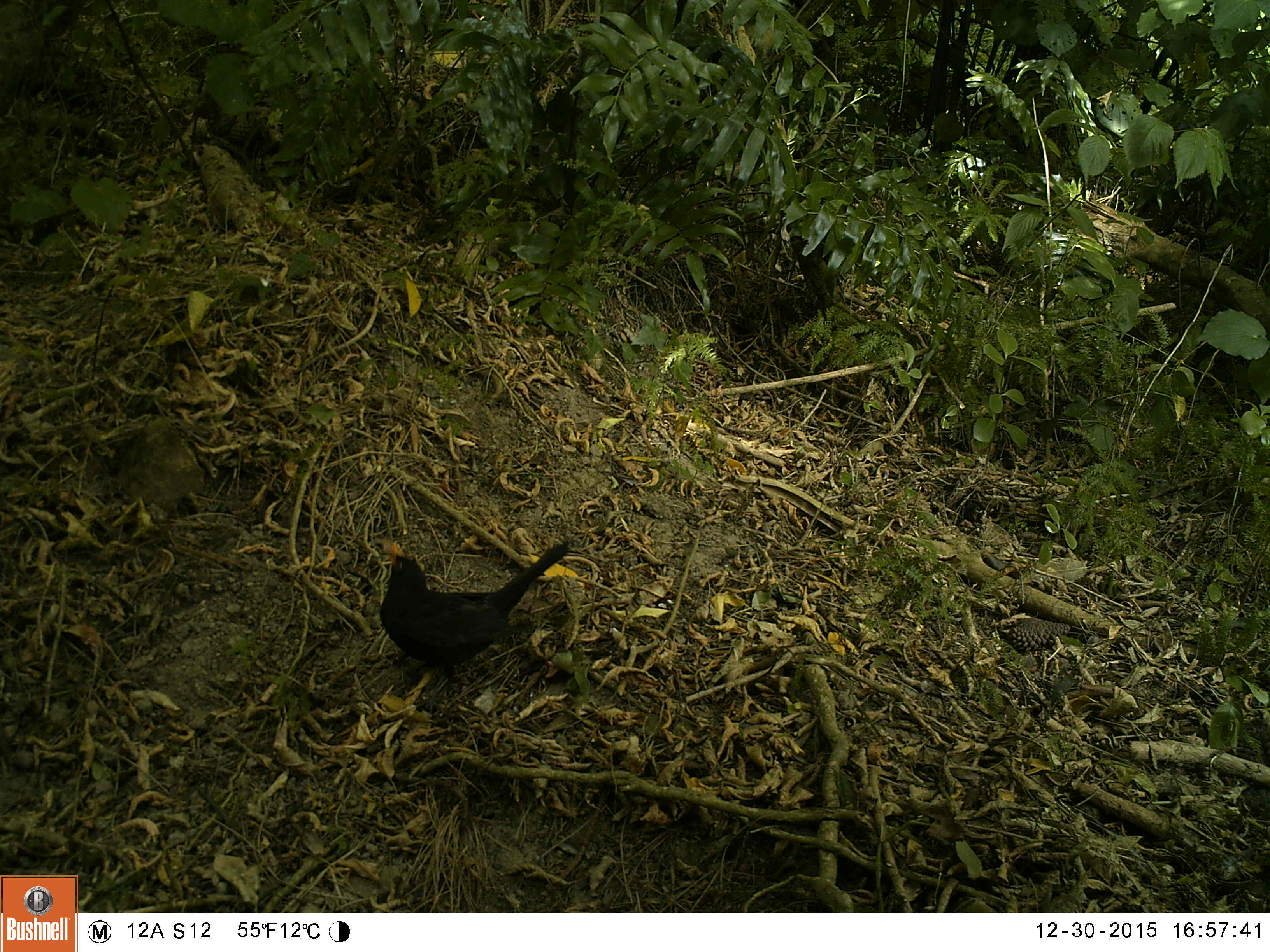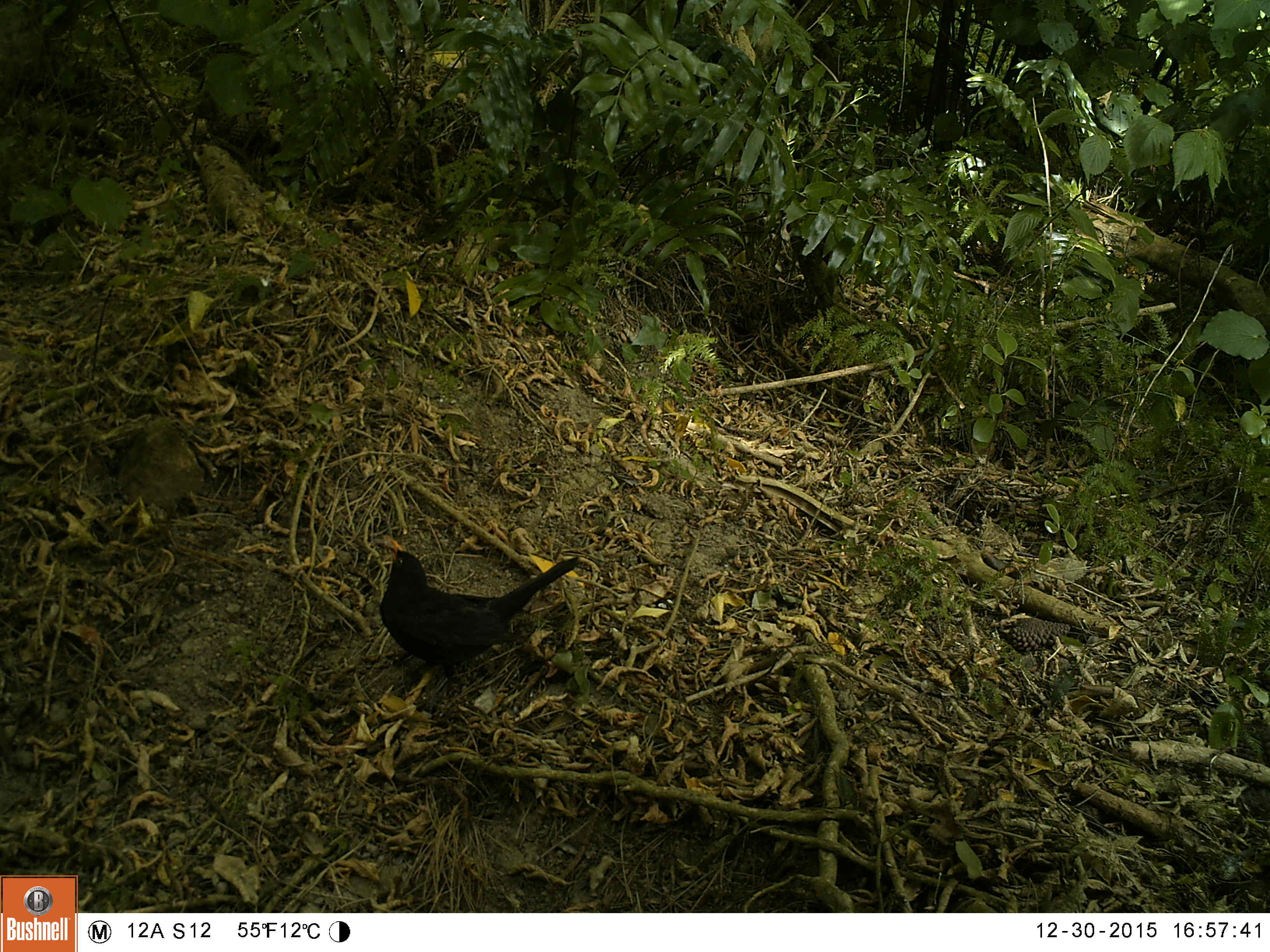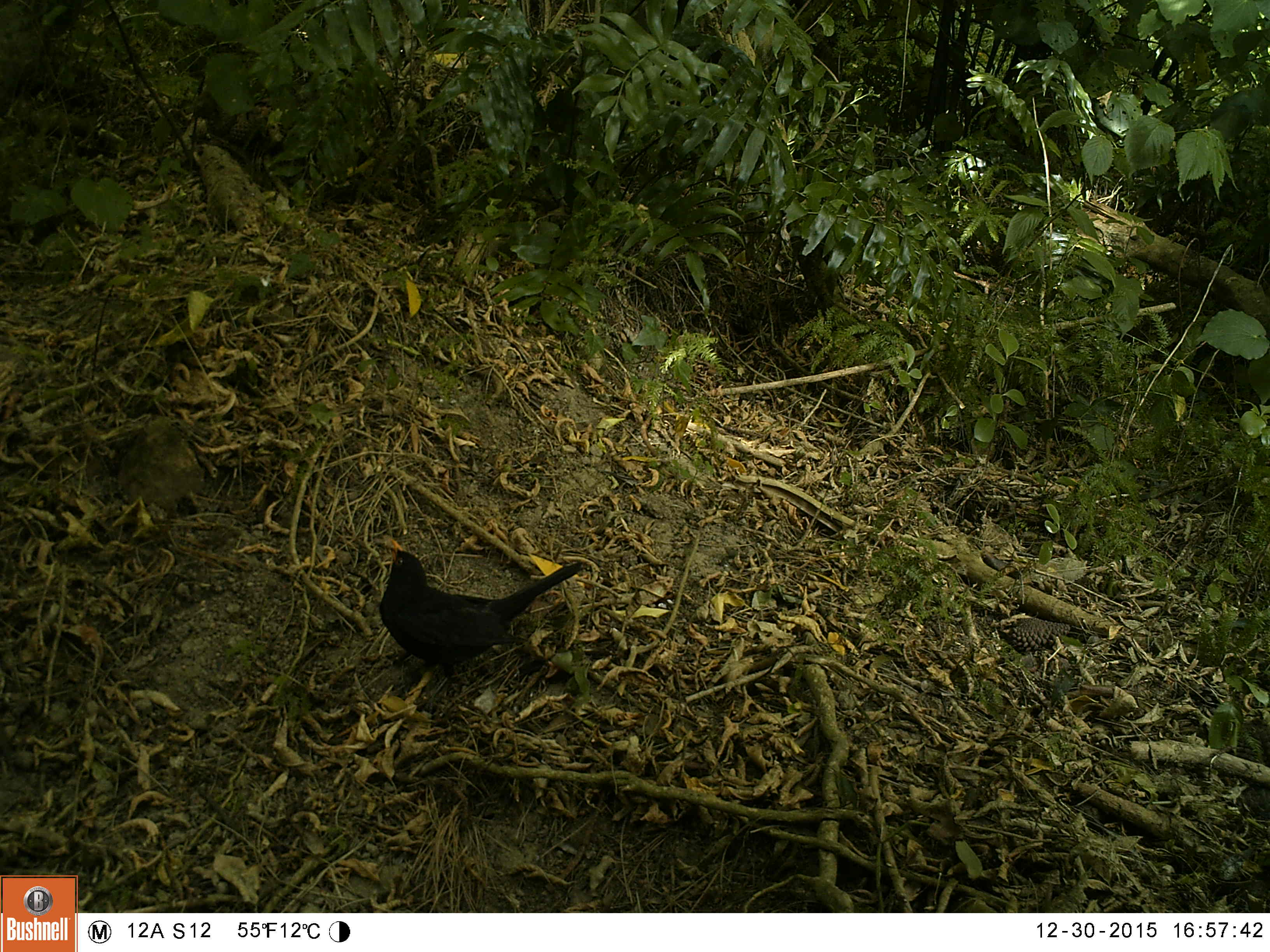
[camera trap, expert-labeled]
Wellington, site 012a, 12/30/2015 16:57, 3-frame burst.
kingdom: Animalia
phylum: Chordata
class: Aves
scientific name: Aves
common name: bird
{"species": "bird (Aves)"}